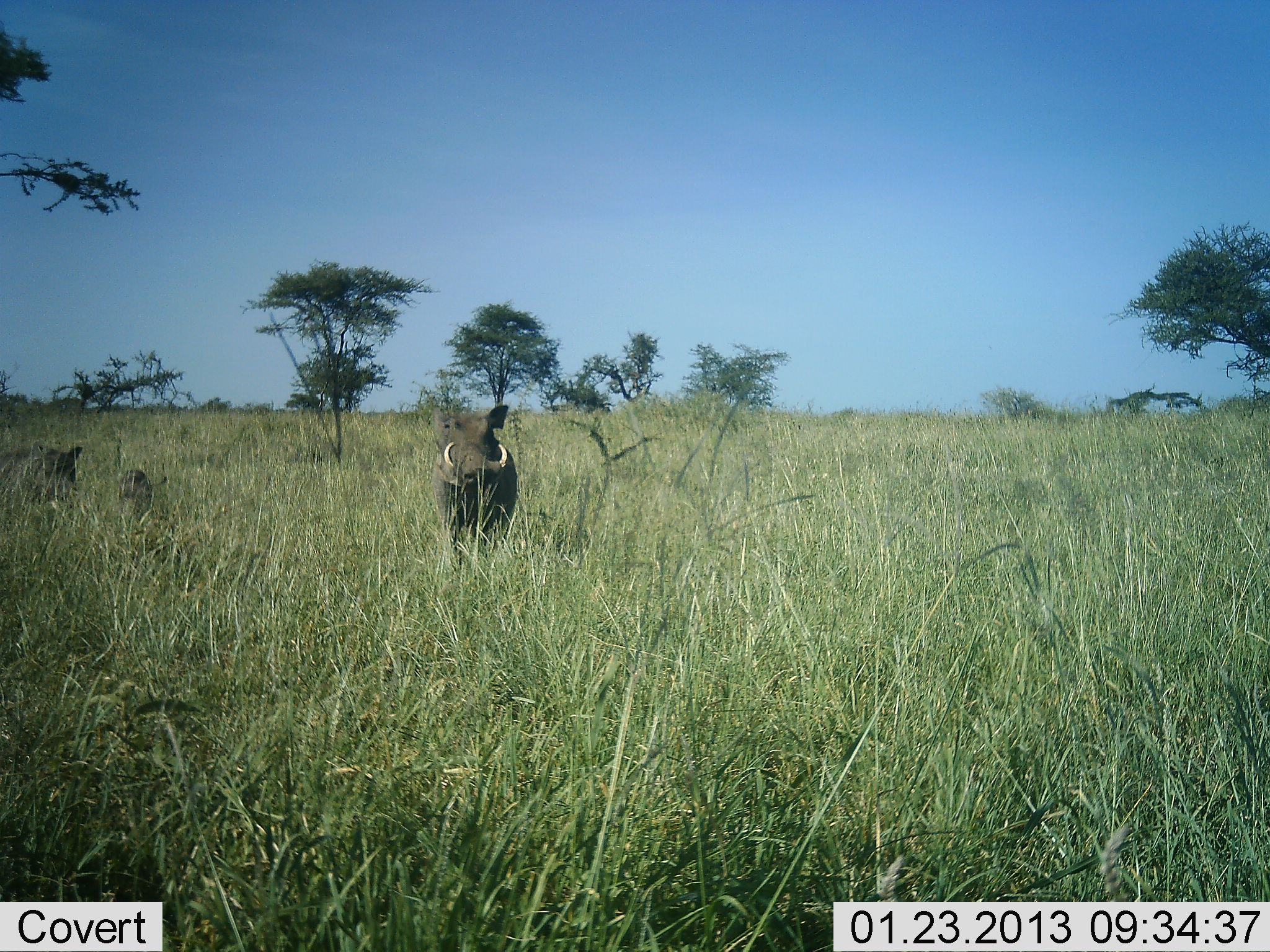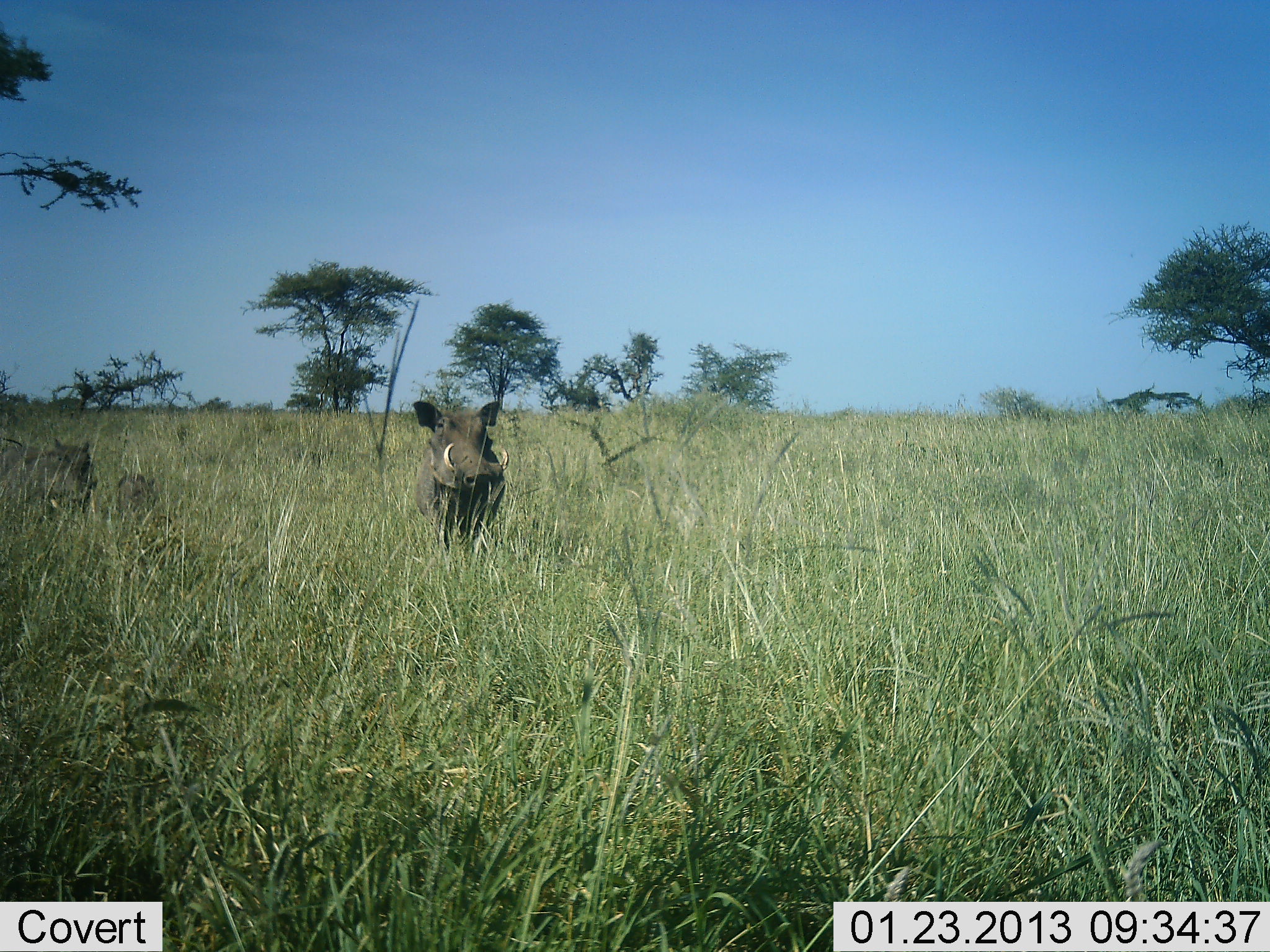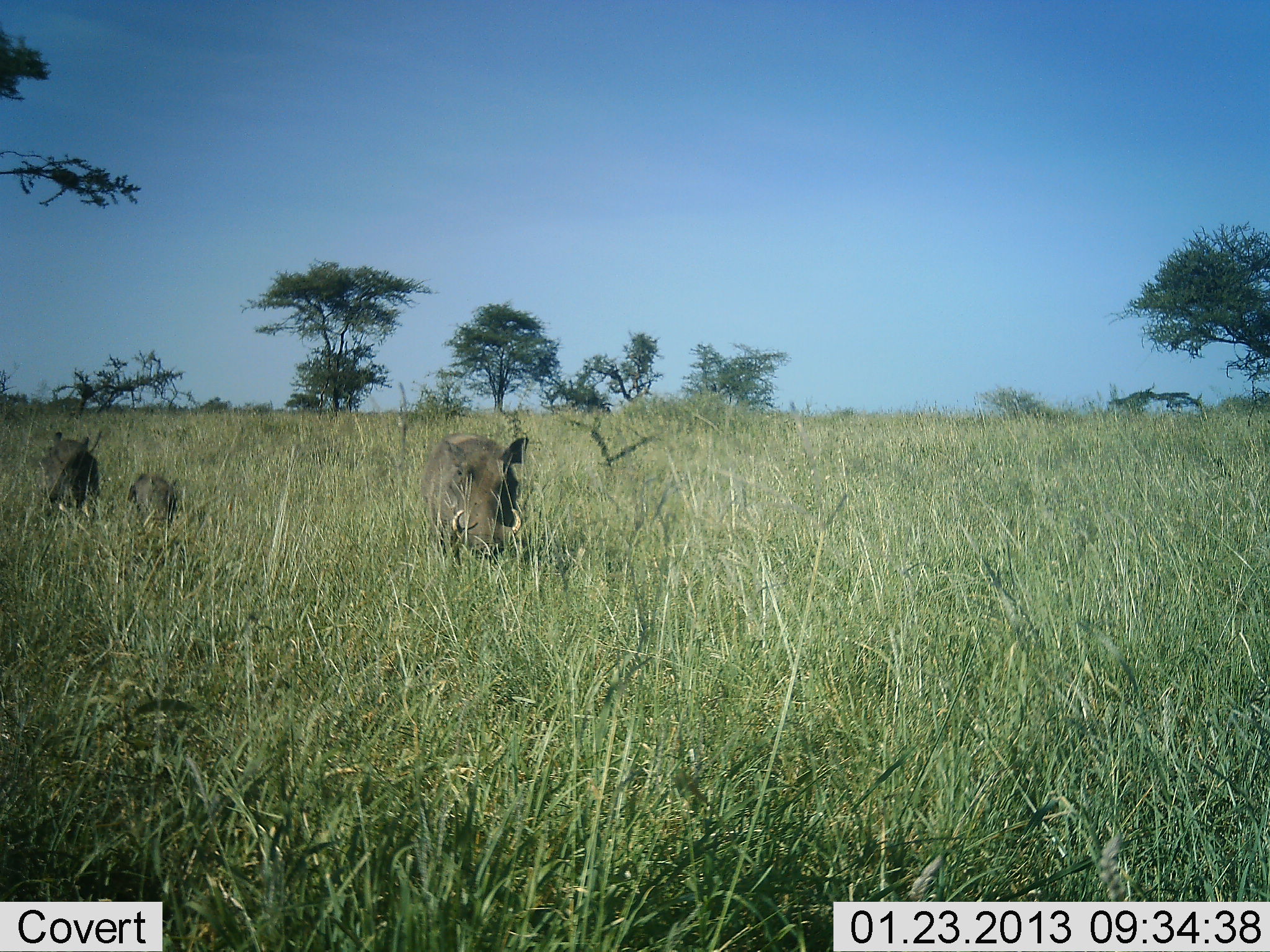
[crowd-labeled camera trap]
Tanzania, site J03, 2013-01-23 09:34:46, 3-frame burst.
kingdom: Animalia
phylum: Chordata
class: Mammalia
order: Artiodactyla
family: Suidae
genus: Phacochoerus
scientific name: Phacochoerus africanus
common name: warthog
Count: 3.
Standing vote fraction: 61%.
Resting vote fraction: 6%.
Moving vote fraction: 56%.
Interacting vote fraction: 6%.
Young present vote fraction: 67%.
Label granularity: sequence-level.